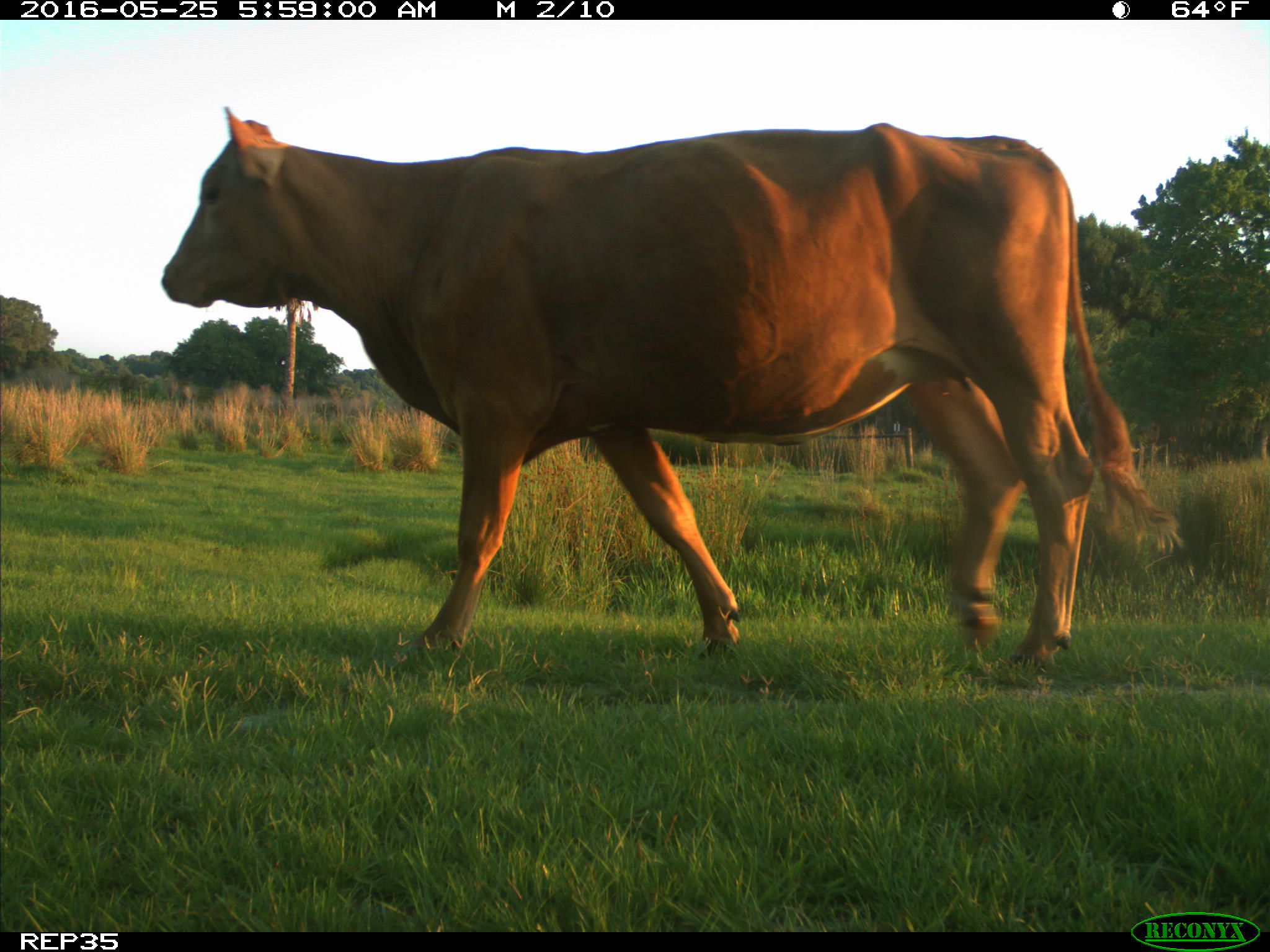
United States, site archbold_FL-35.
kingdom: Animalia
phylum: Chordata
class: Mammalia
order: Artiodactyla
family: Bovidae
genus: Bos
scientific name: Bos taurus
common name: domestic cow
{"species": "Bos taurus (domestic cow)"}